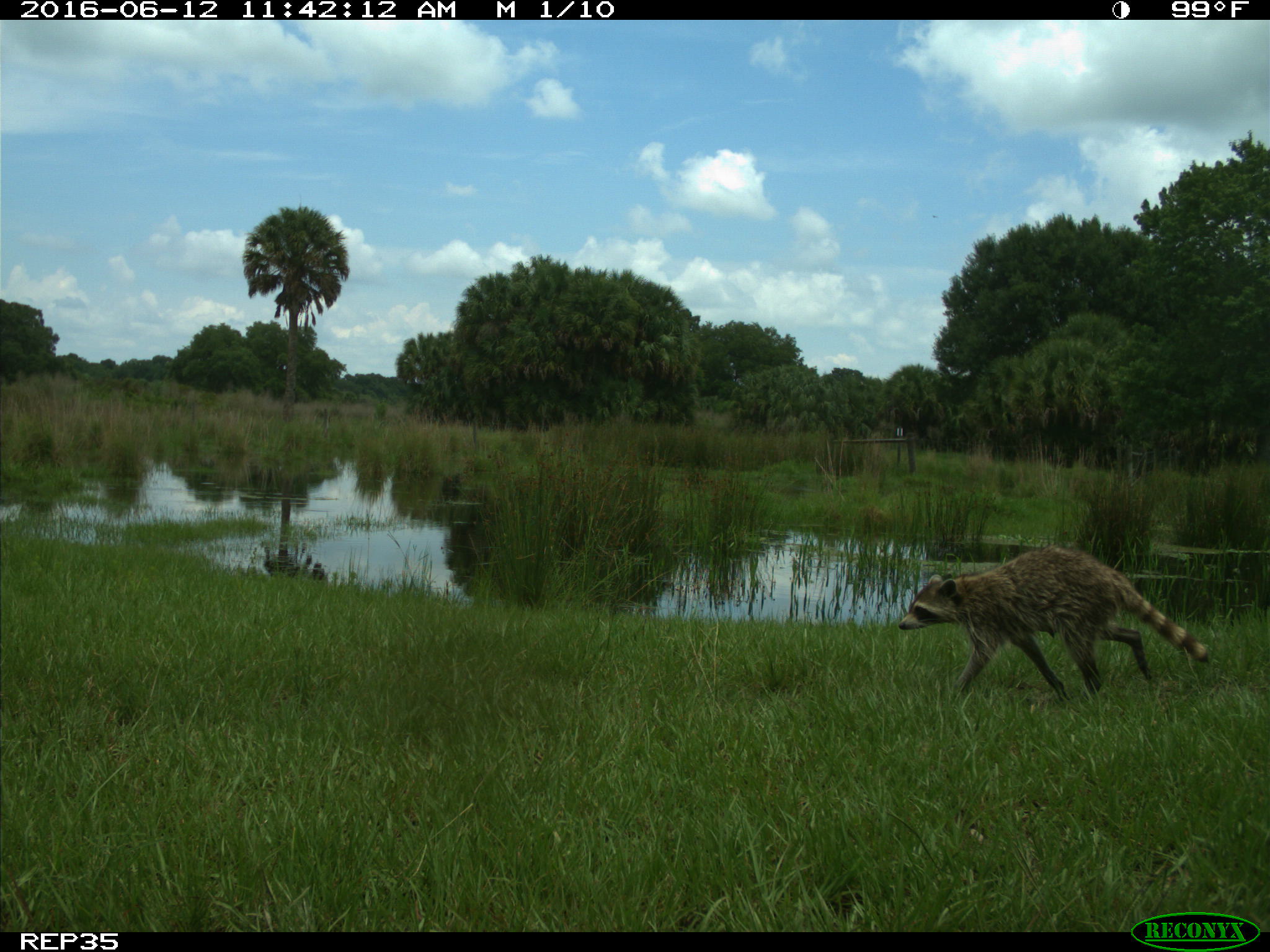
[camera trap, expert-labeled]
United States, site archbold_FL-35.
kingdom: Animalia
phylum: Chordata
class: Mammalia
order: Carnivora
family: Procyonidae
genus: Procyon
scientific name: Procyon lotor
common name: common raccoon